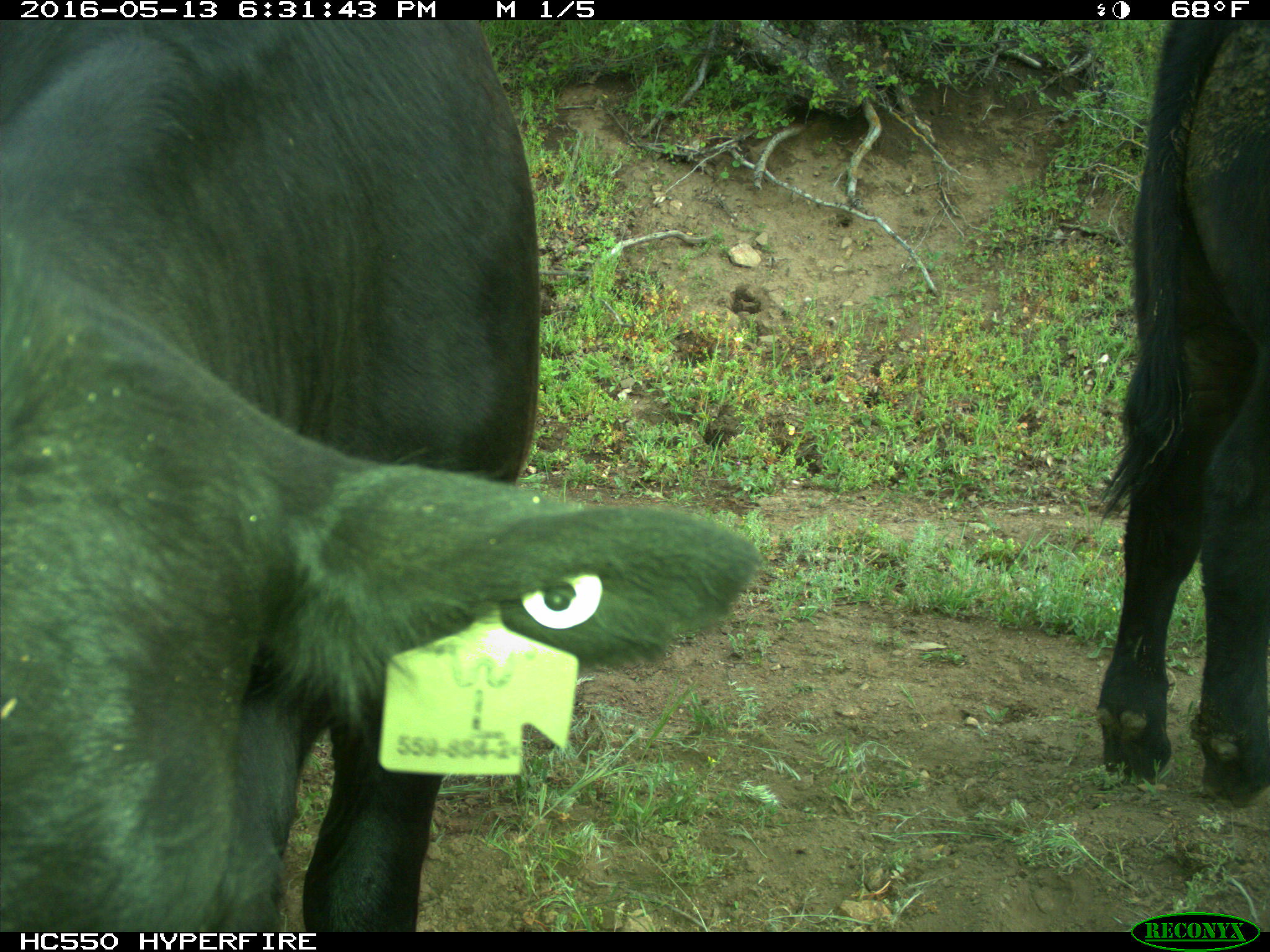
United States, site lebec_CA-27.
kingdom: Animalia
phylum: Chordata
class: Mammalia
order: Artiodactyla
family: Bovidae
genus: Bos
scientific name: Bos taurus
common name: domestic cow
Bos taurus (domestic cow).